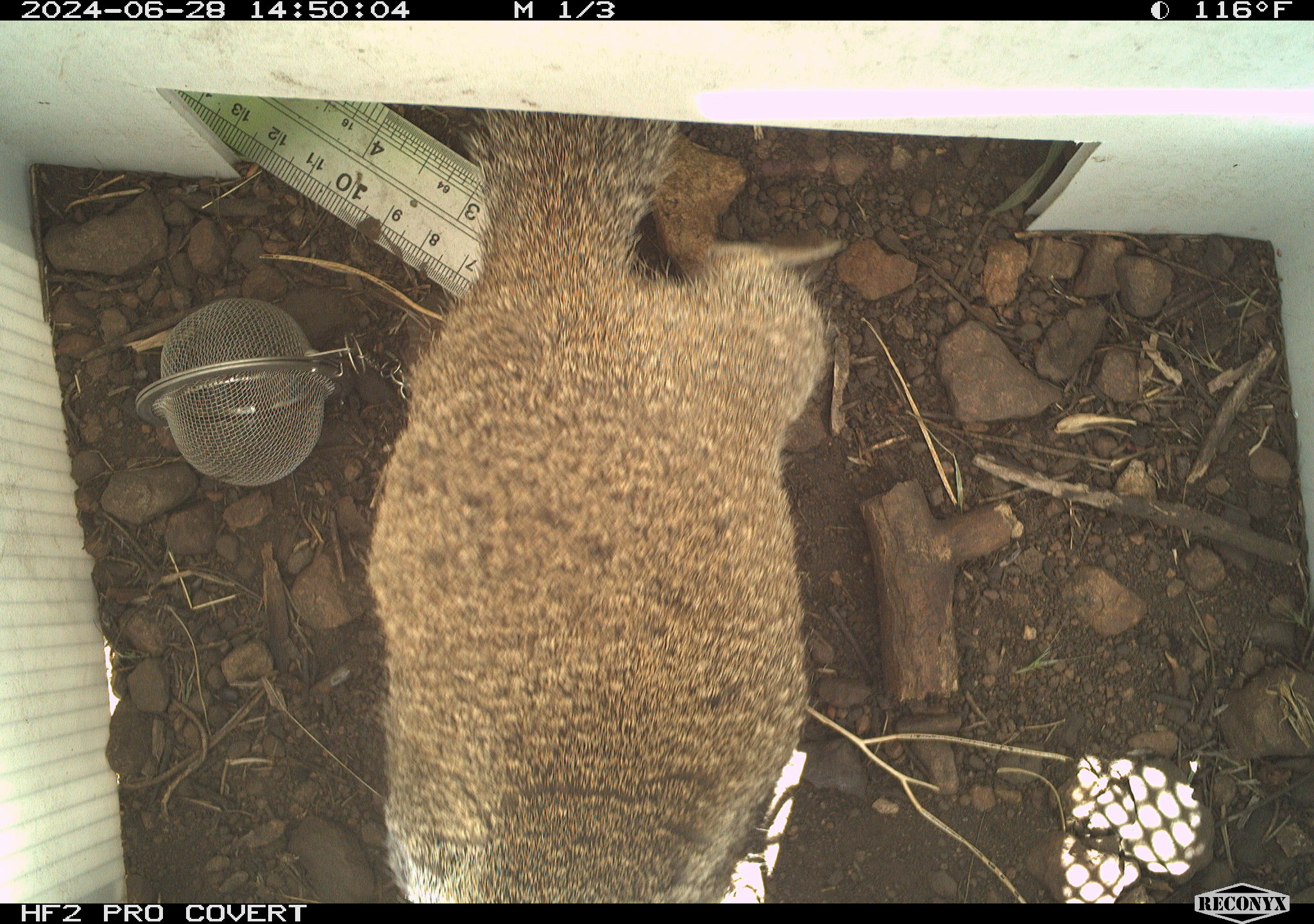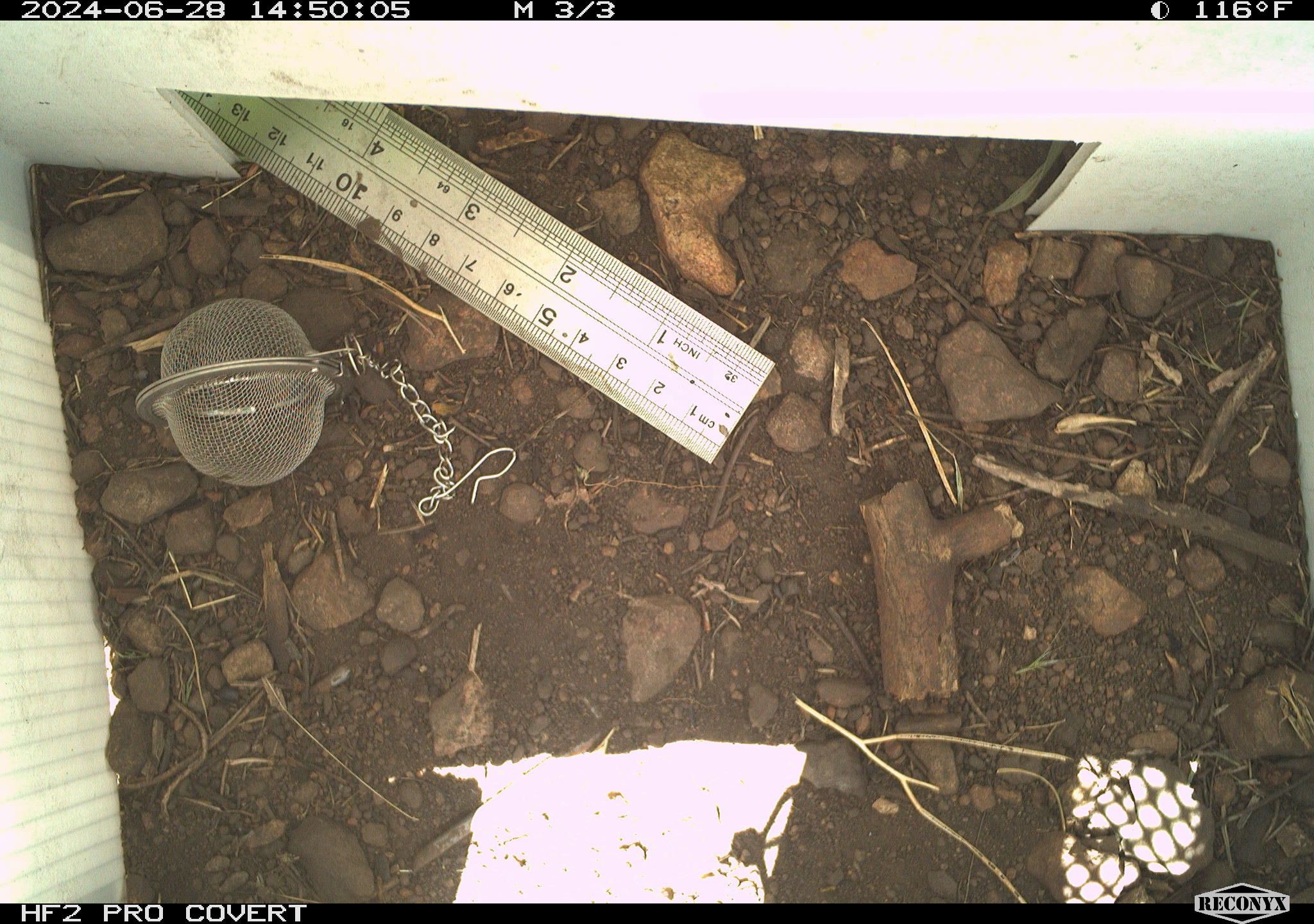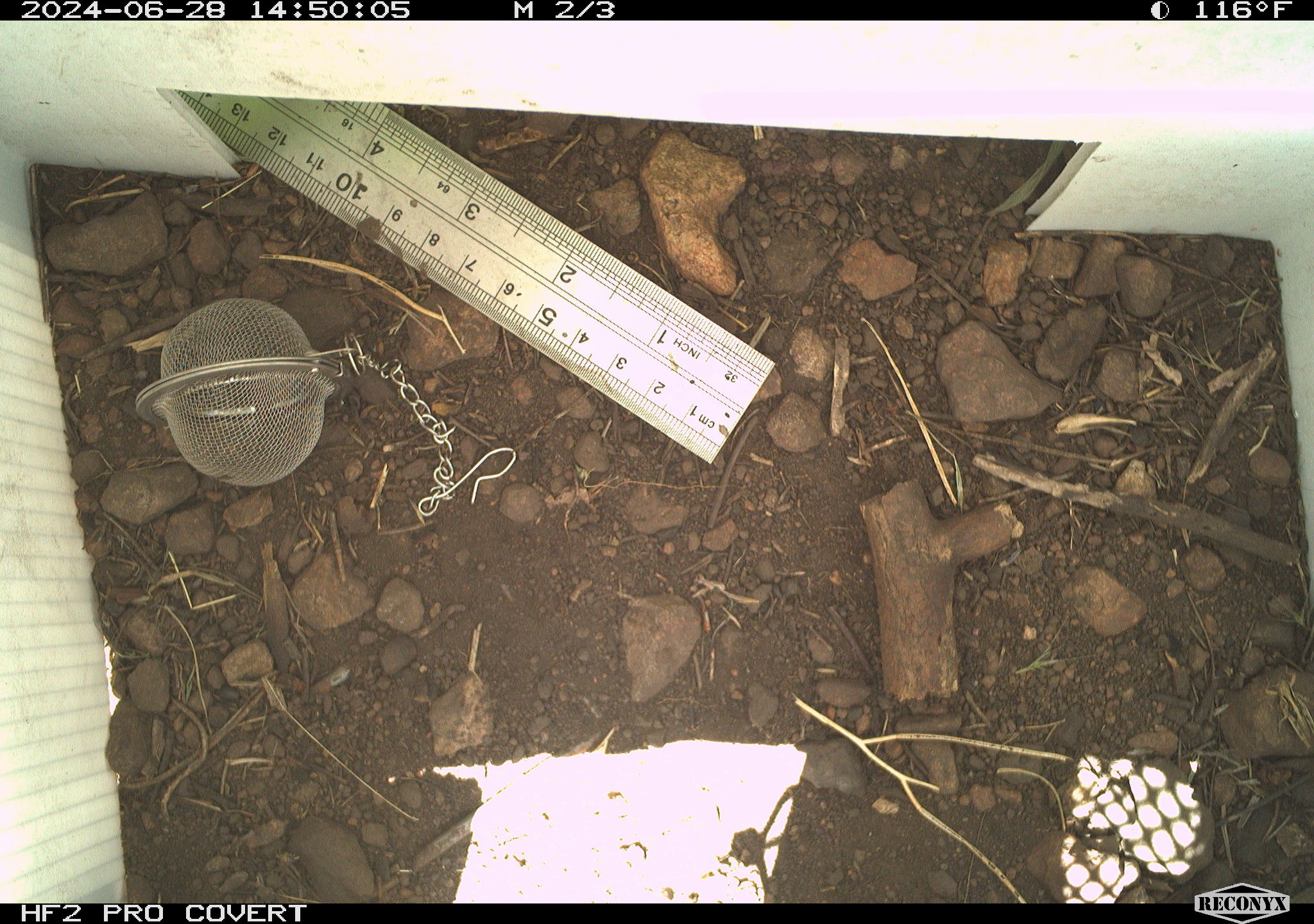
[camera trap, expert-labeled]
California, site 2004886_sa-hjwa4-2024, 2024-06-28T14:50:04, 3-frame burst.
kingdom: Animalia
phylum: Chordata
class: Mammalia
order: Rodentia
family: Sciuridae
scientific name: Sciuridae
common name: squirrels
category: sciuridae family